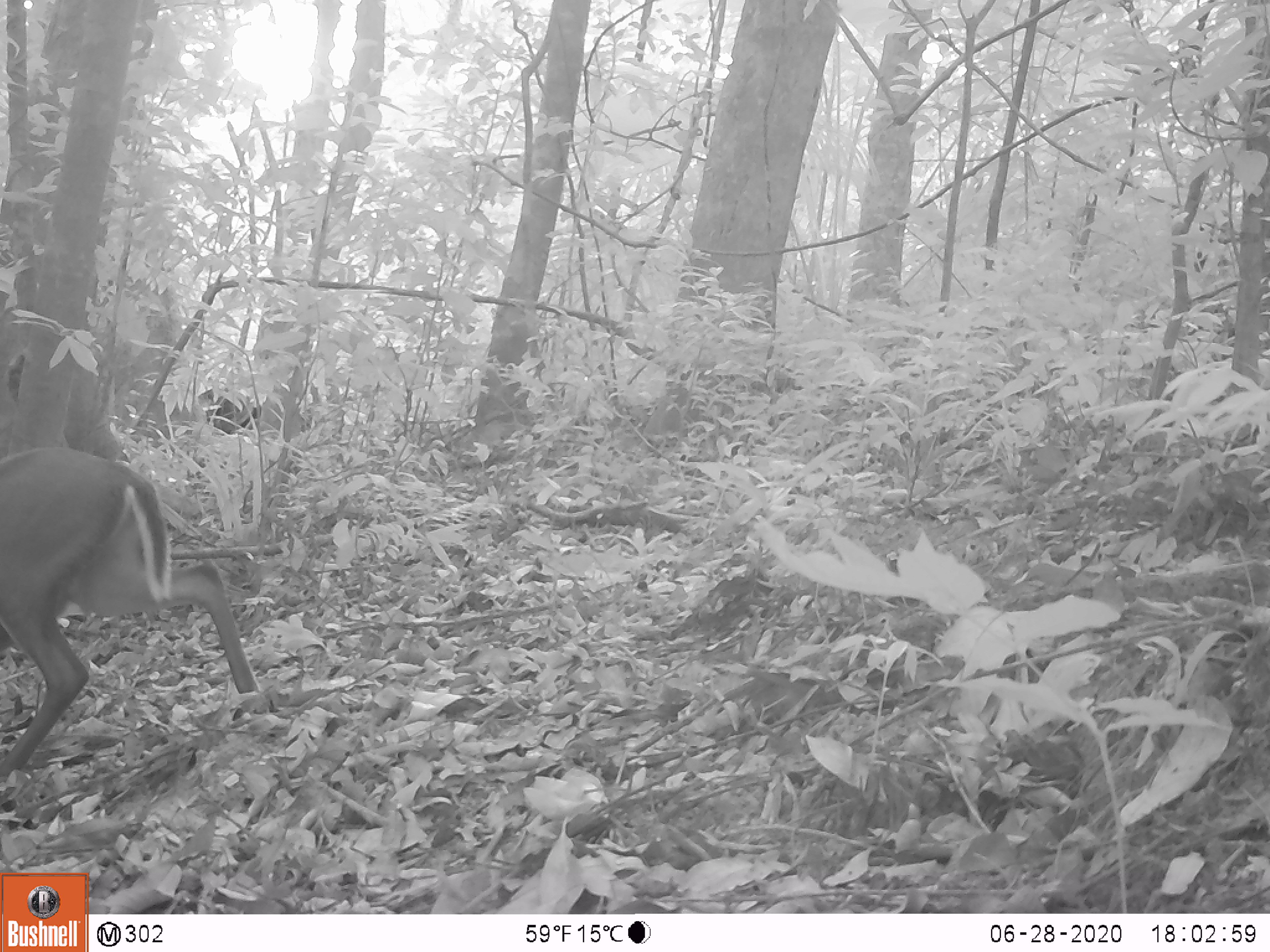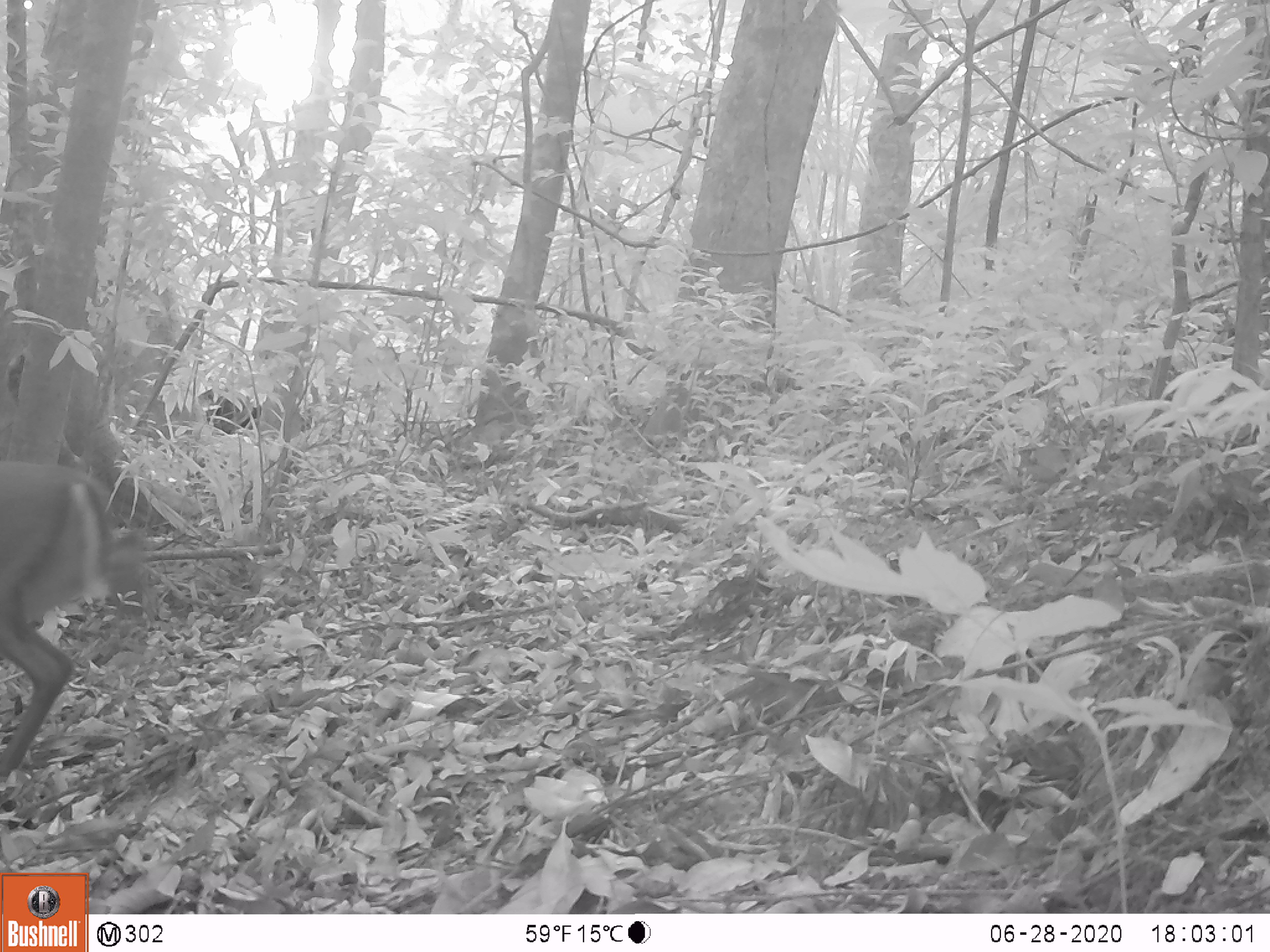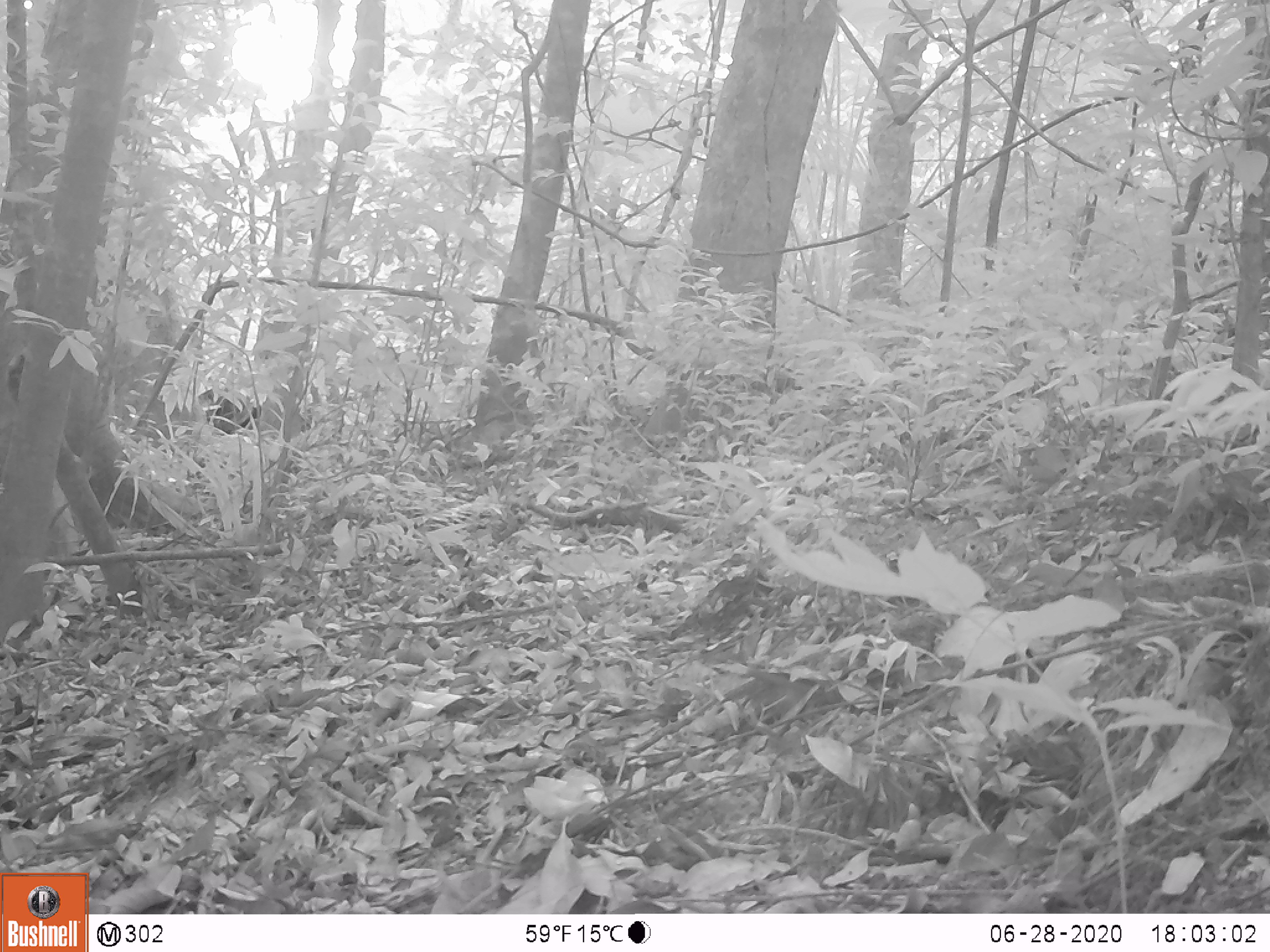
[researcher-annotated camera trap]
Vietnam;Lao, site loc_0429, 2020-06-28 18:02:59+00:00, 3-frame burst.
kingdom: Animalia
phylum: Chordata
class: Mammalia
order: Artiodactyla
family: Cervidae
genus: Muntiacus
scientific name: Muntiacus rooseveltorum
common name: roosevelt's muntjac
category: roosevelts muntjac group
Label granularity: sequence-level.